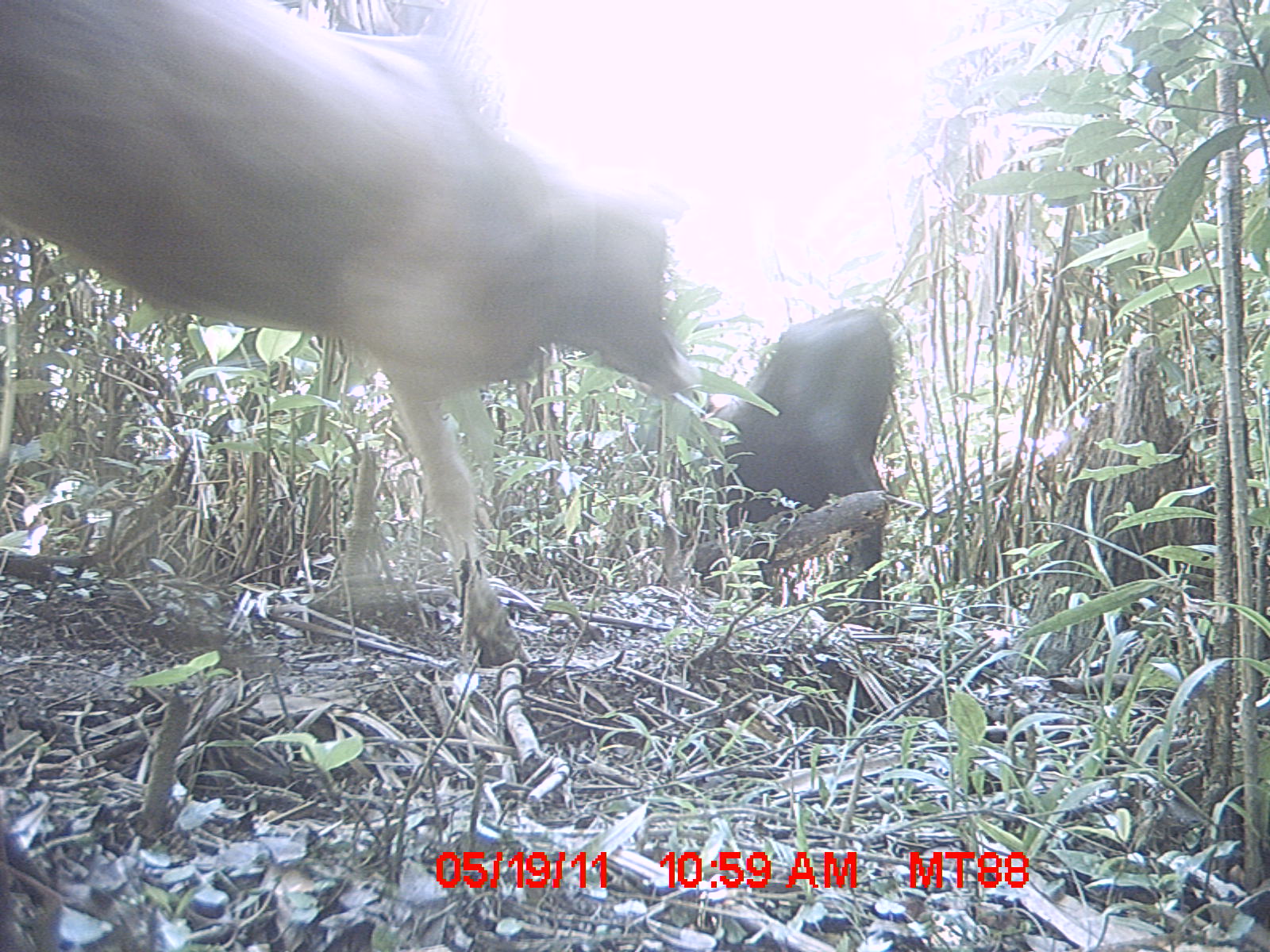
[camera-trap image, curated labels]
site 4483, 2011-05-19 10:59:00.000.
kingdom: Animalia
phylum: Chordata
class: Mammalia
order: Artiodactyla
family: Bovidae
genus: Bos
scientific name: Bos taurus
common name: domestic cattle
Bos taurus (domestic cattle), count 3.